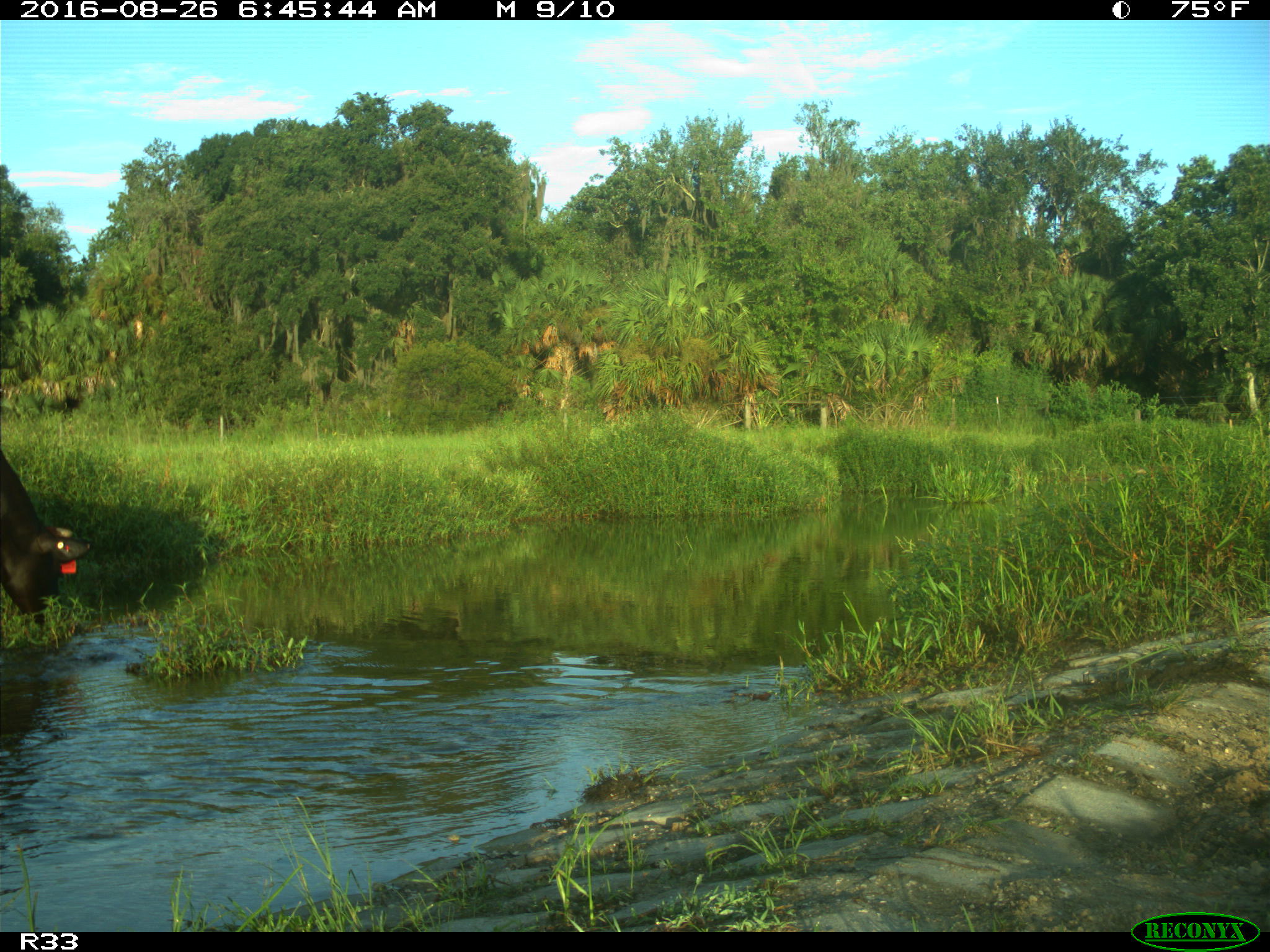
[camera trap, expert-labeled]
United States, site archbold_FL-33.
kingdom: Animalia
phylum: Chordata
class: Mammalia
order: Artiodactyla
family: Bovidae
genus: Bos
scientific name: Bos taurus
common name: domestic cow